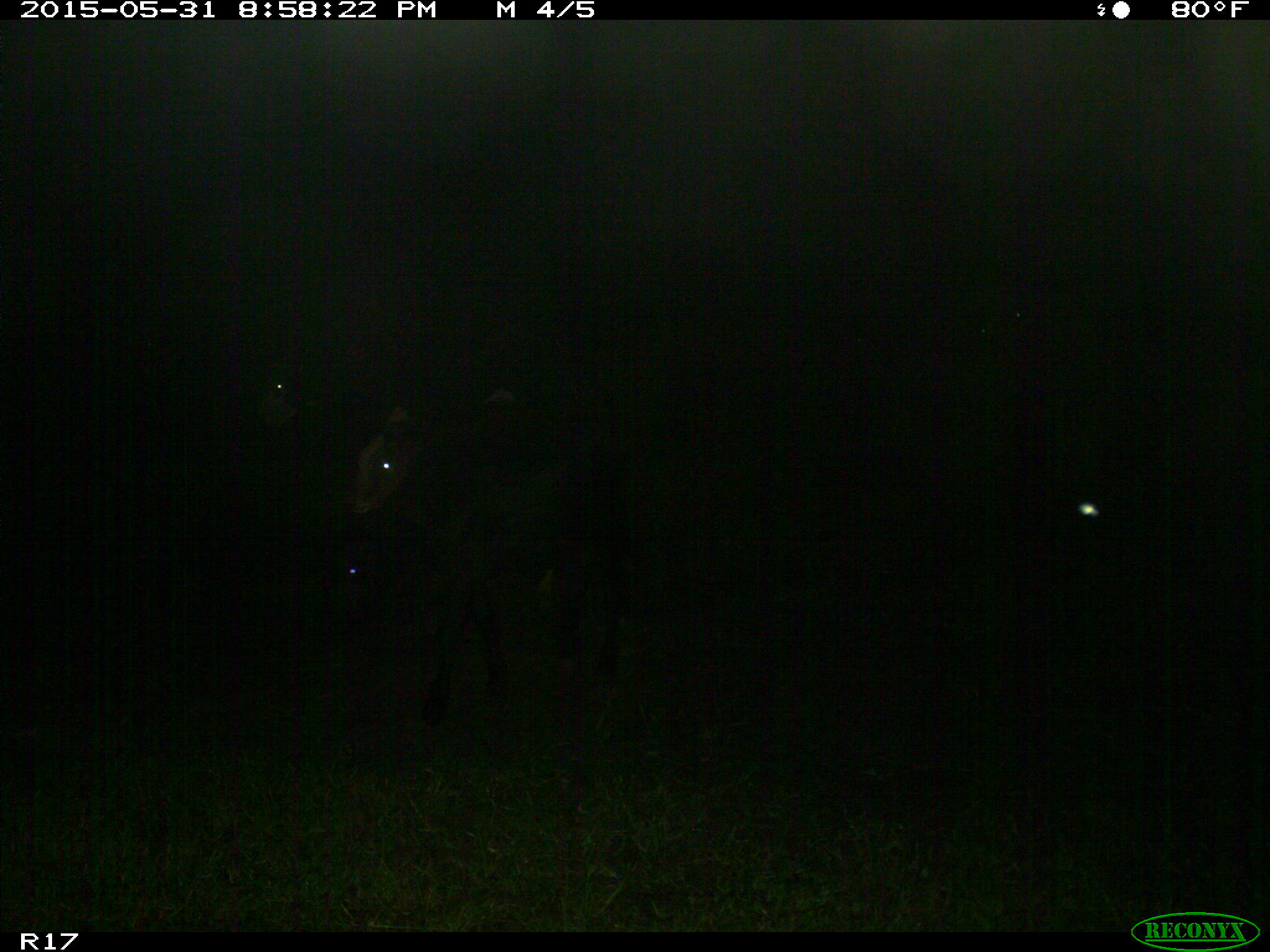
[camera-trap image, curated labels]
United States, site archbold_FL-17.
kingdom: Animalia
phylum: Chordata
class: Mammalia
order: Artiodactyla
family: Bovidae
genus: Bos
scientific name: Bos taurus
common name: domestic cow